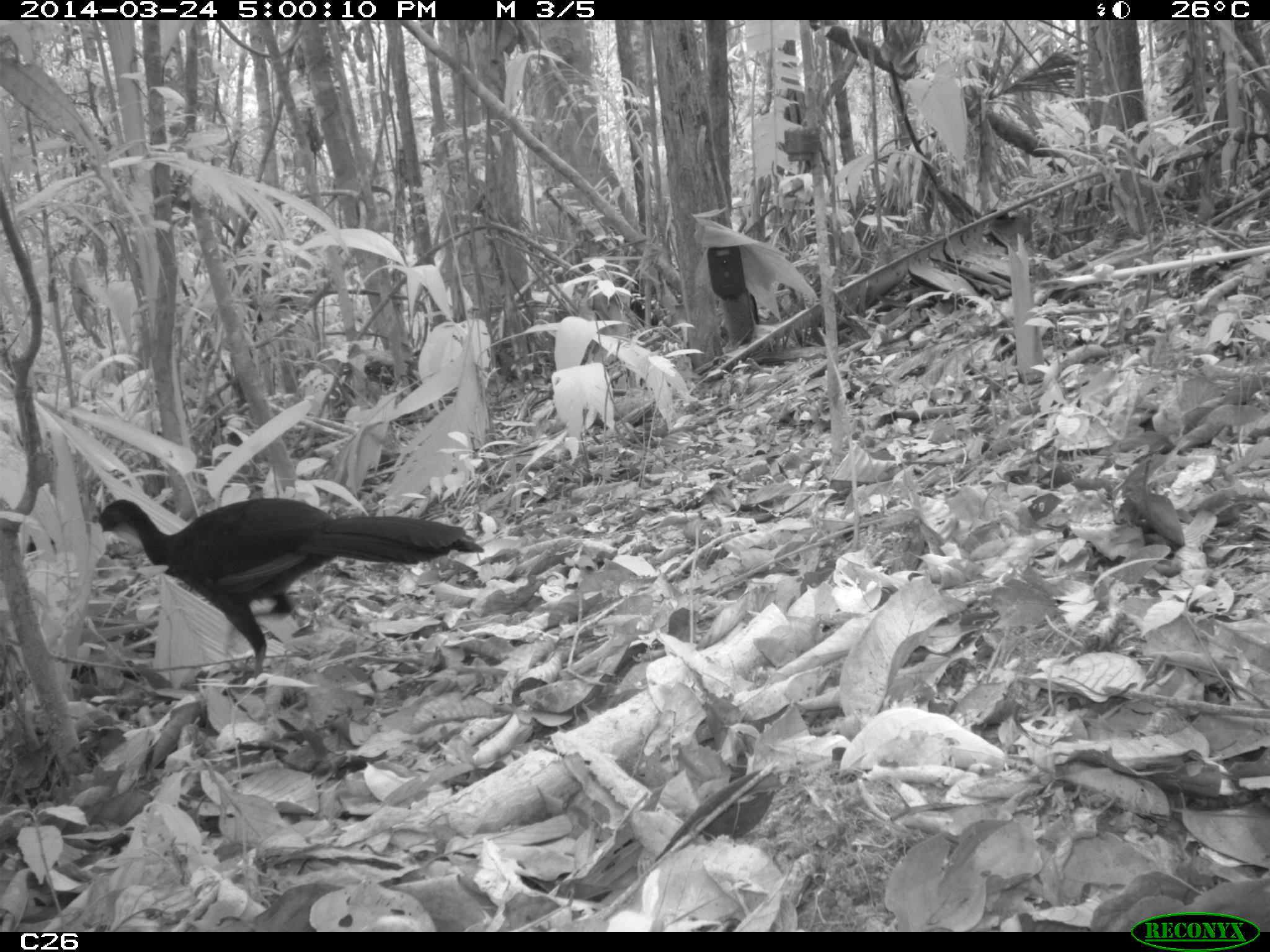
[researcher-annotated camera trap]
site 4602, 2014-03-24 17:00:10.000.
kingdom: Animalia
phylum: Chordata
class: Aves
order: Galliformes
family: Cracidae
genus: Penelope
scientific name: Penelope jacquacu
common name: spix's guan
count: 1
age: adult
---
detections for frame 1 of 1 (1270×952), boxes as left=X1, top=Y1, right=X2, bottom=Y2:
penelope jacquacu: left=94, top=497, right=484, bottom=677